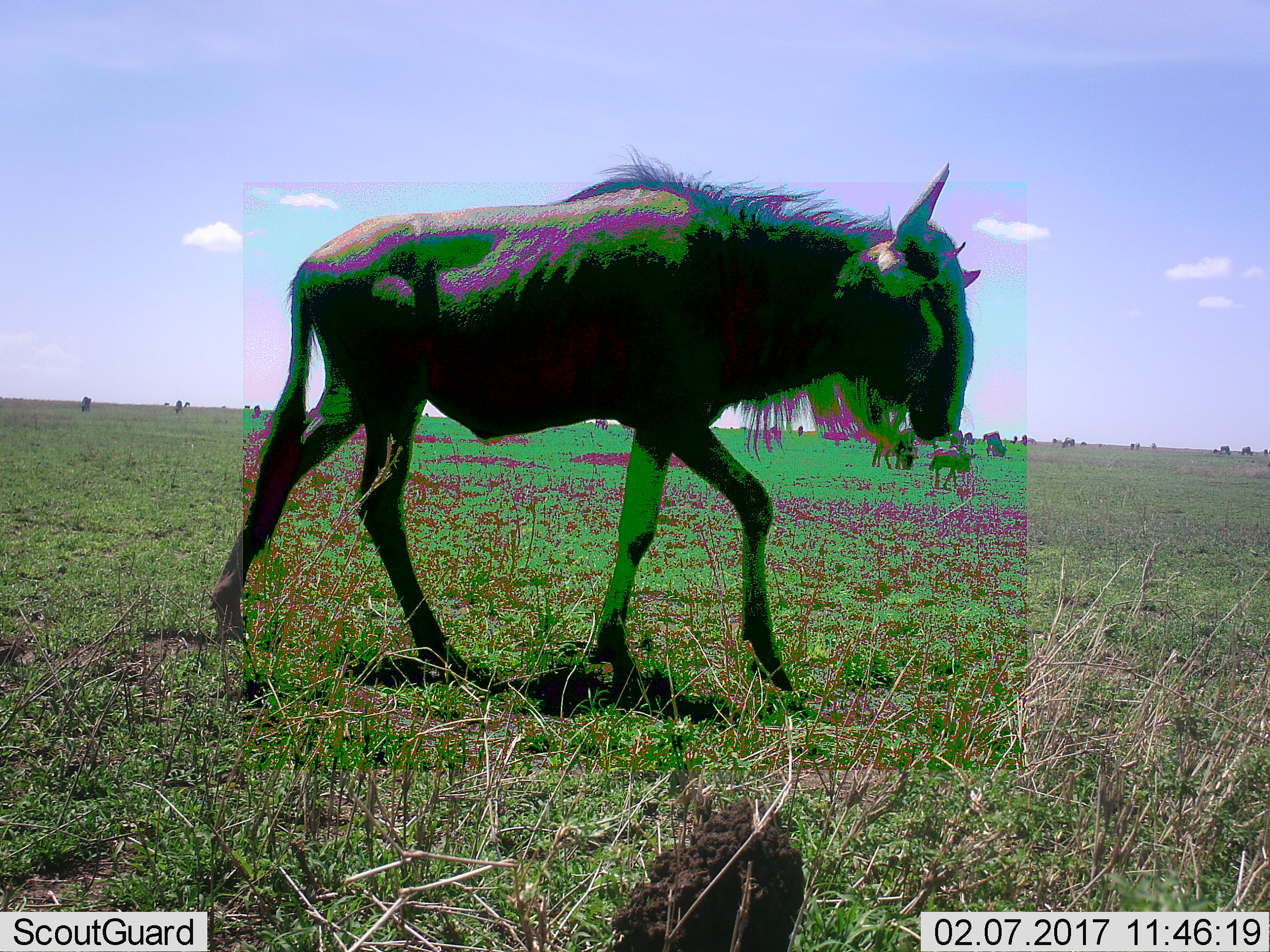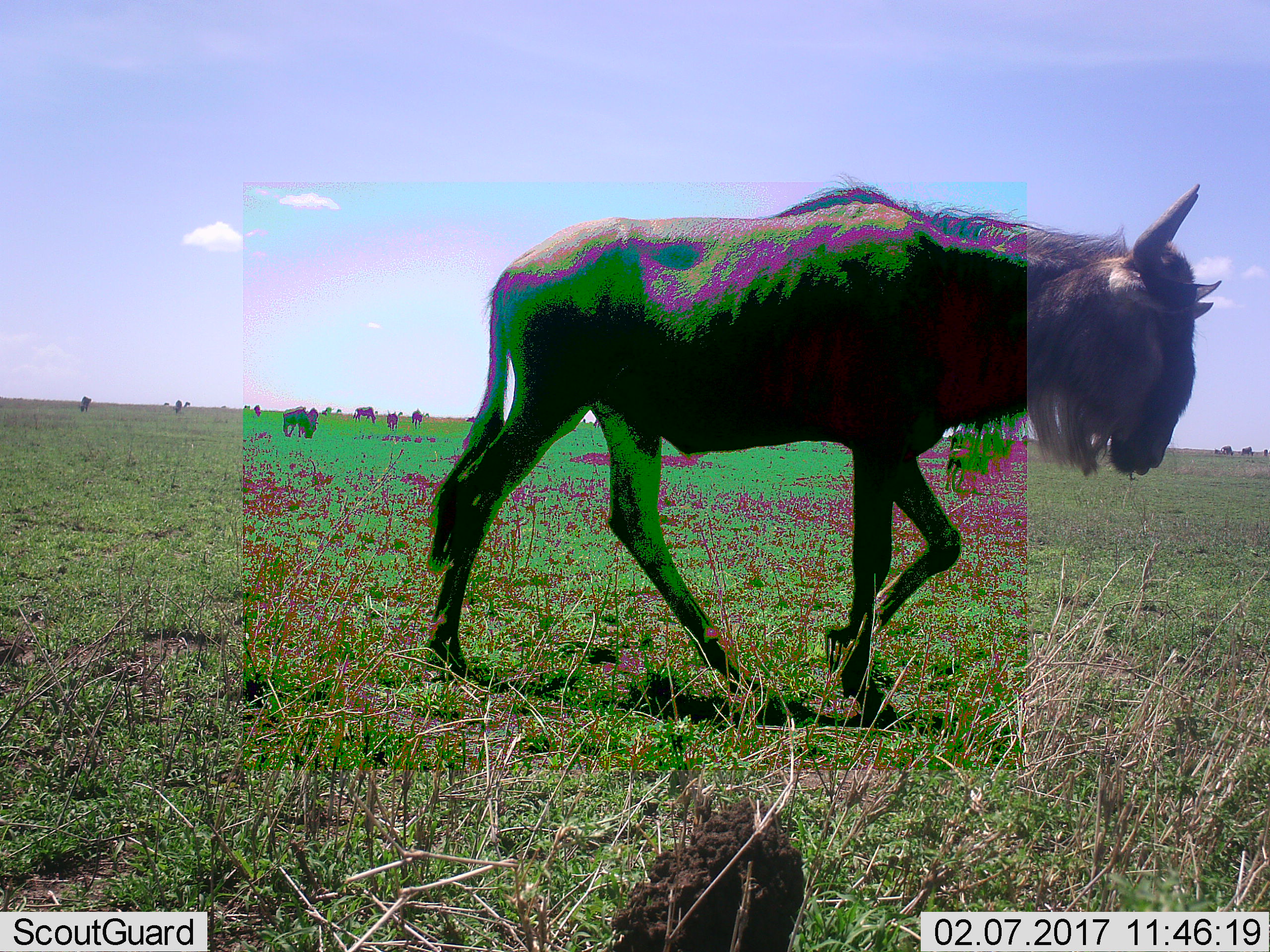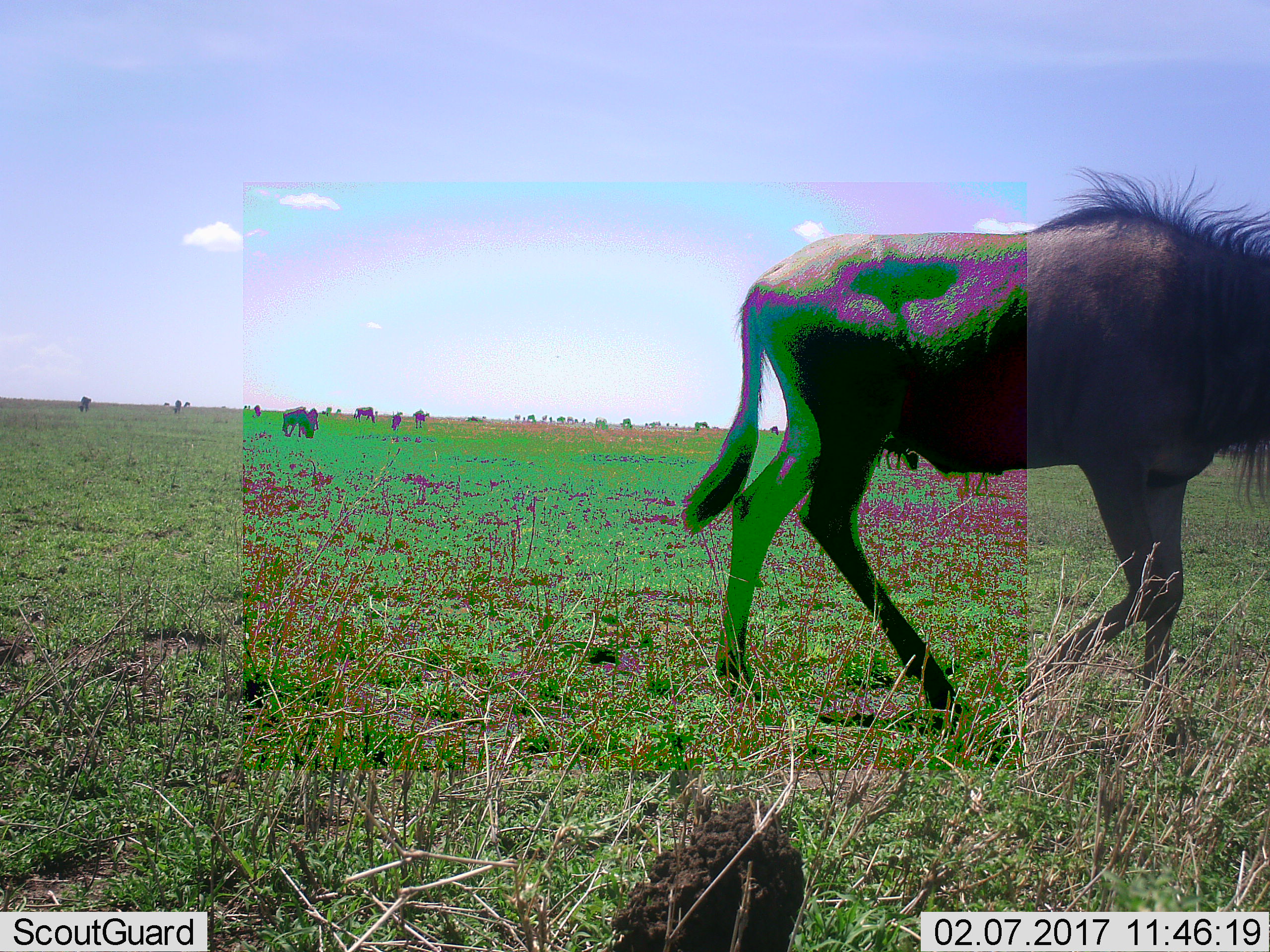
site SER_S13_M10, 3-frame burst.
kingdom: Animalia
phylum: Chordata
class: Mammalia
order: Artiodactyla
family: Bovidae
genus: Connochaetes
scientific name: Connochaetes taurinus taurinus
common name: blue wildebeest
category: wildebeestblue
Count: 1.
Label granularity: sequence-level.